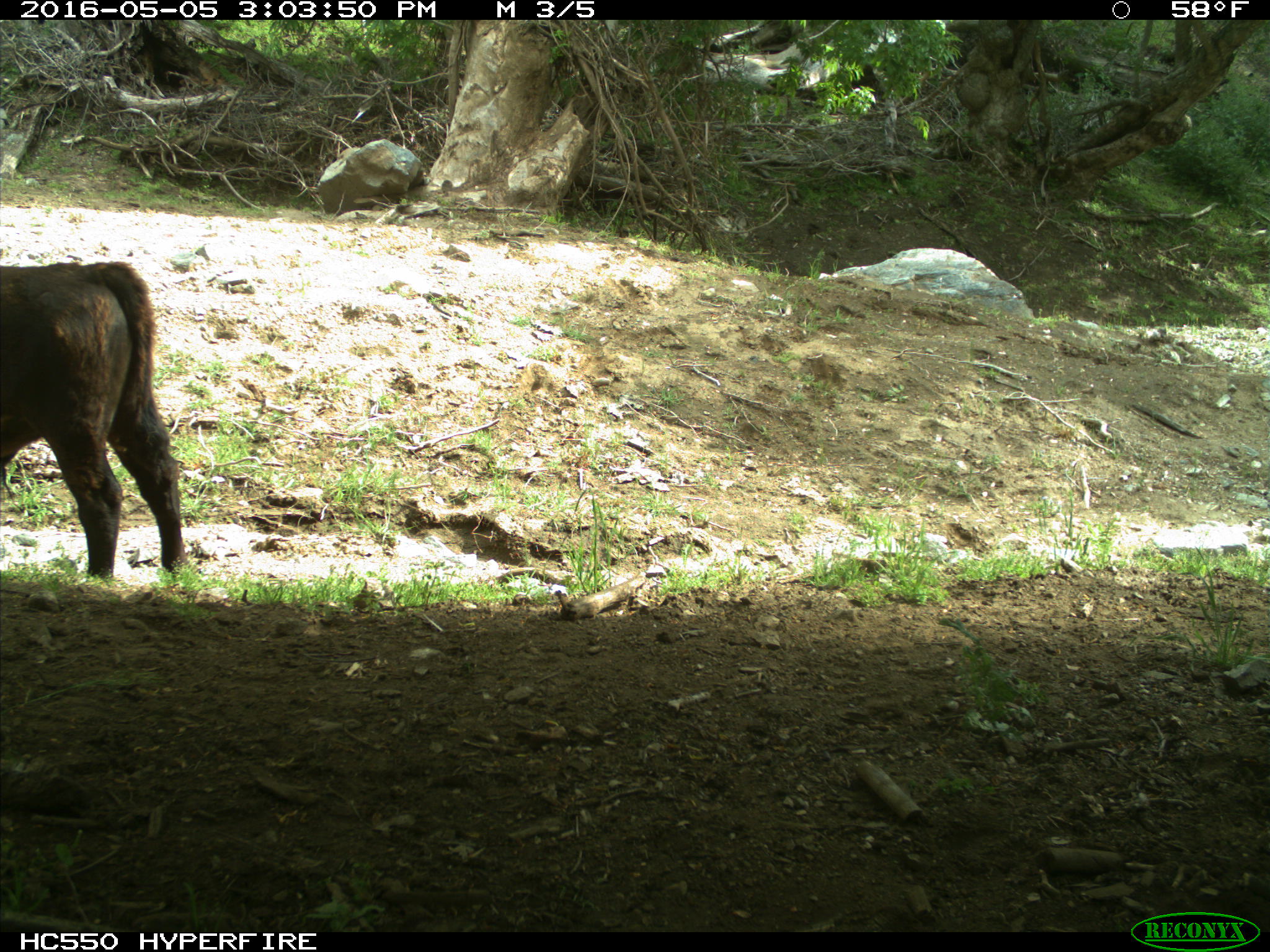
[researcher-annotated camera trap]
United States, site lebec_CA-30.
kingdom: Animalia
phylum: Chordata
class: Mammalia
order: Artiodactyla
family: Bovidae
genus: Bos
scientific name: Bos taurus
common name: domestic cow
Bos taurus (domestic cow).